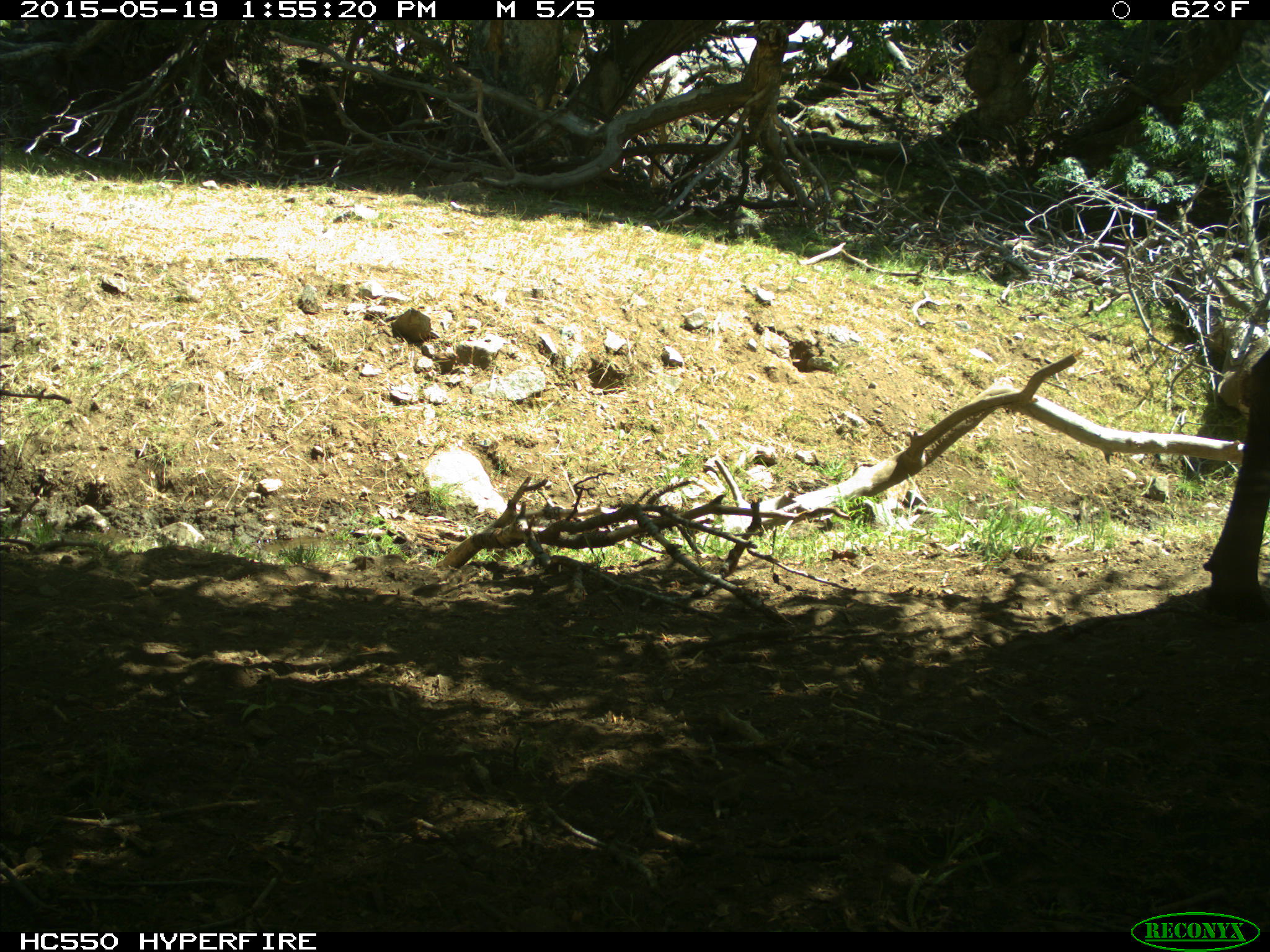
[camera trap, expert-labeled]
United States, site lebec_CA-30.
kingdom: Animalia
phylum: Chordata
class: Mammalia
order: Artiodactyla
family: Bovidae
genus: Bos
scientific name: Bos taurus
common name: domestic cow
Bos taurus (domestic cow).